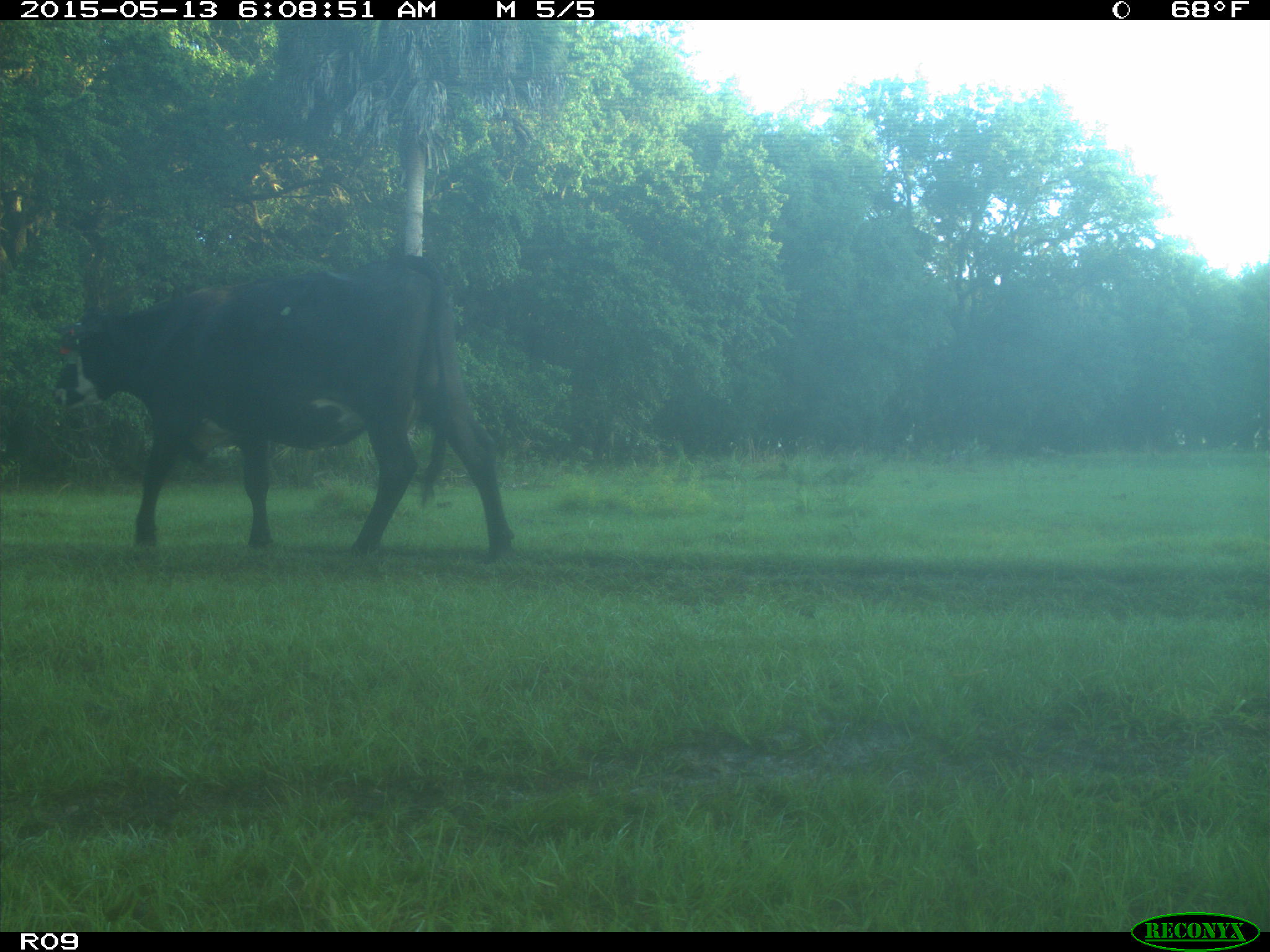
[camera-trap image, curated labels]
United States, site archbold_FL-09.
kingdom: Animalia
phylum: Chordata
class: Mammalia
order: Artiodactyla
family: Bovidae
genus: Bos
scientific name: Bos taurus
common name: domestic cow